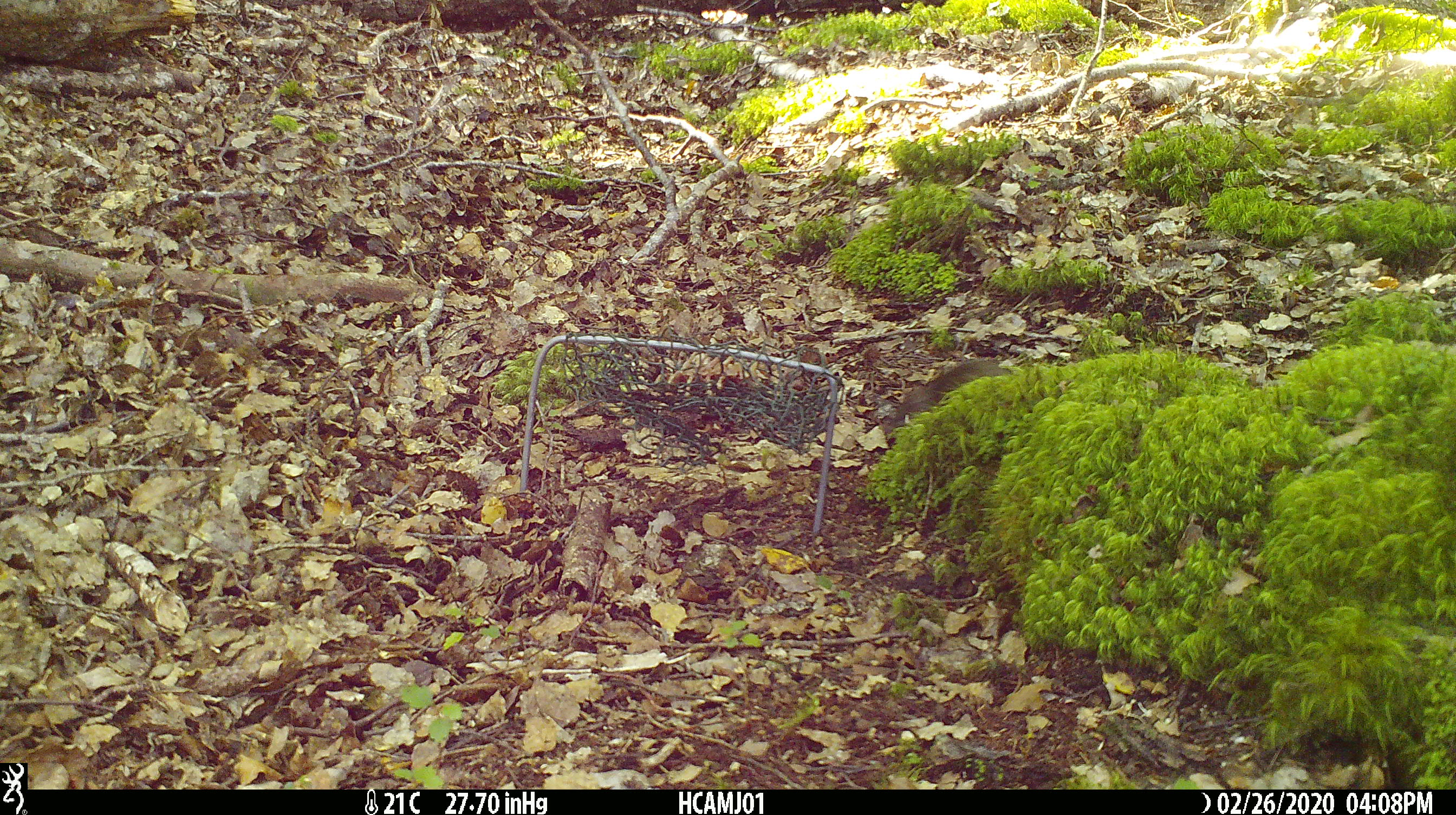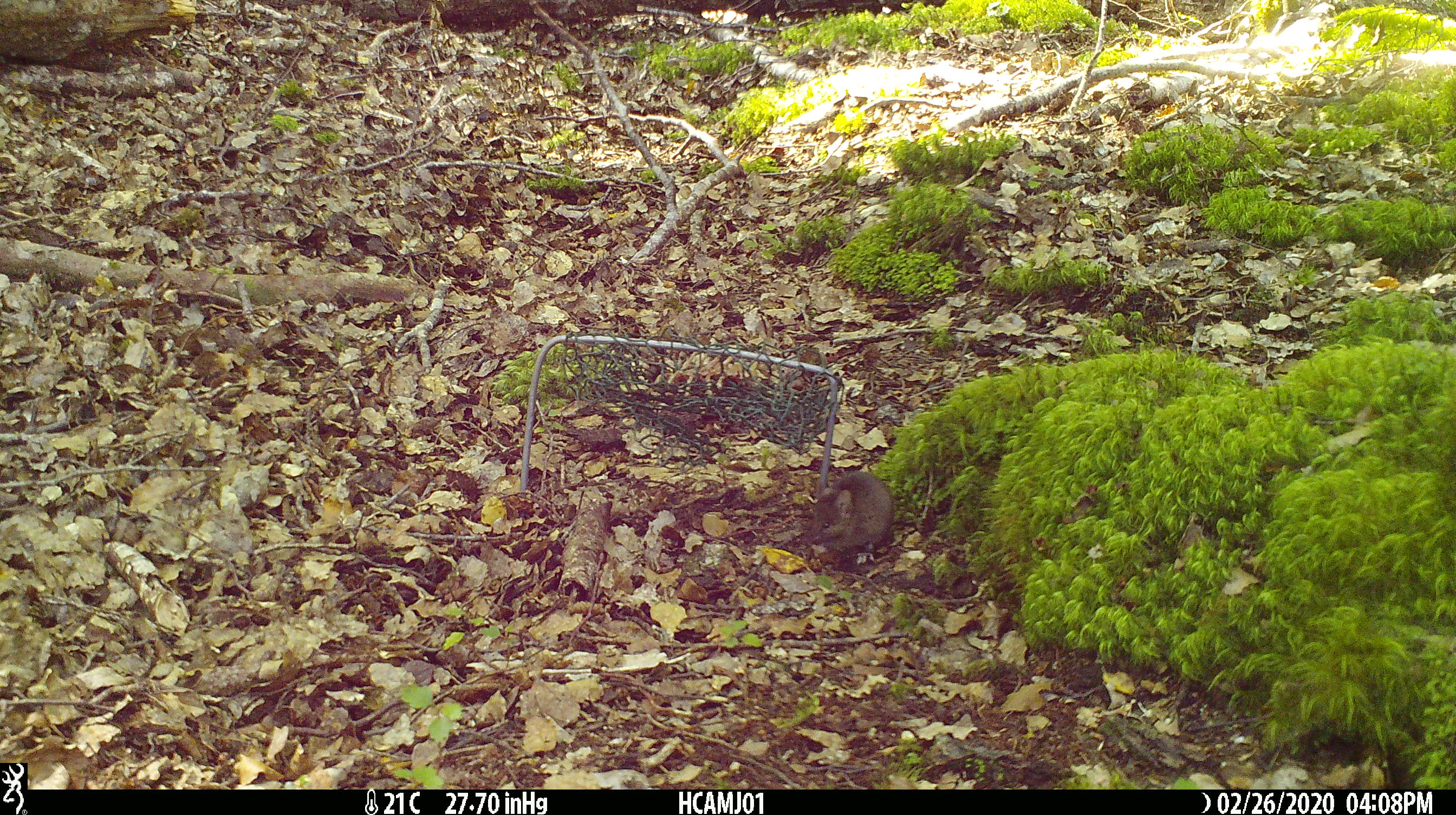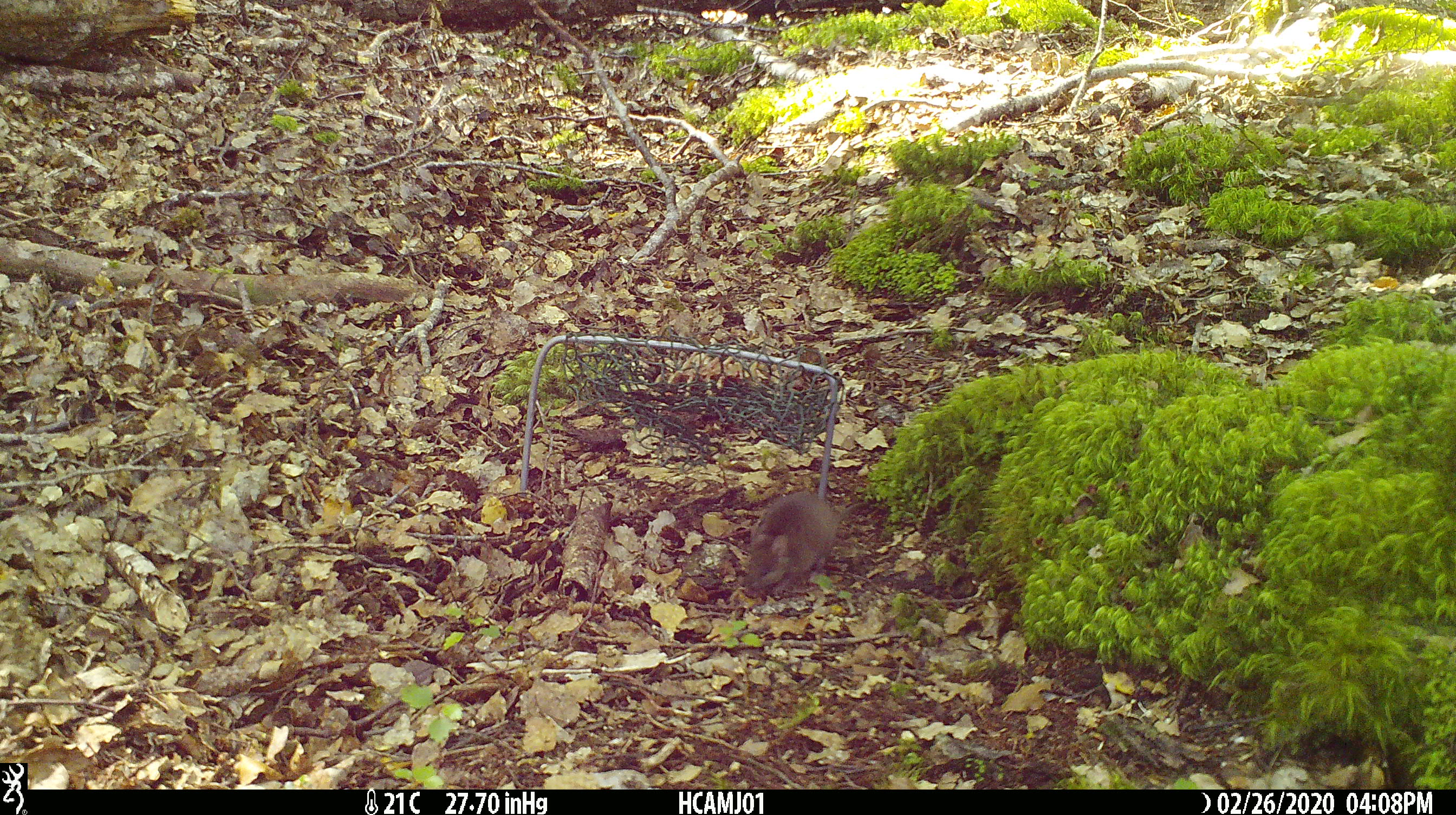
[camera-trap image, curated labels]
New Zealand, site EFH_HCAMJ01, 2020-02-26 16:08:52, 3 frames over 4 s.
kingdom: Animalia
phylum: Chordata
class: Mammalia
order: Rodentia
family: Muridae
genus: Mus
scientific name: Mus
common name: mouse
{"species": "mouse (Mus)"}